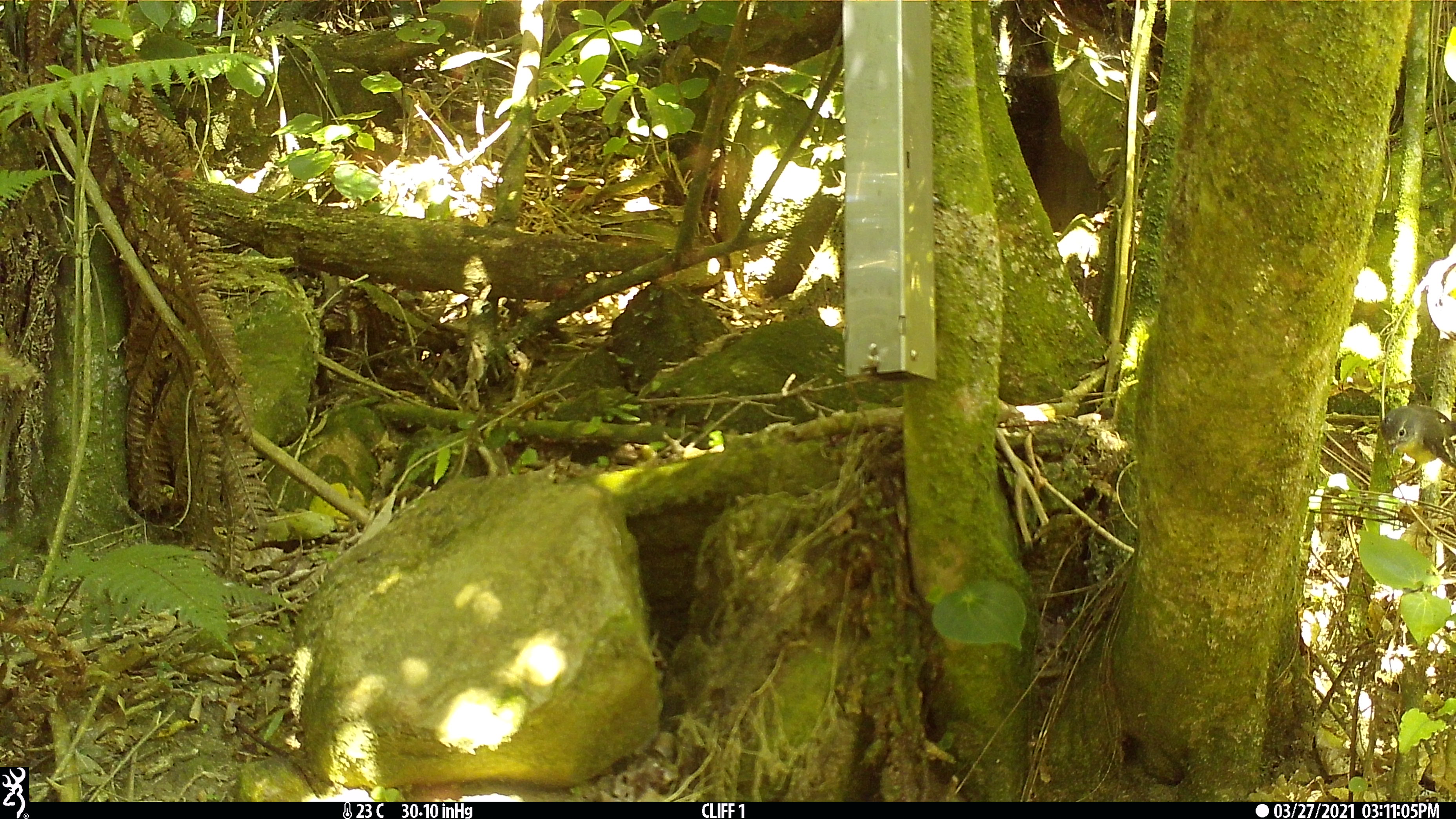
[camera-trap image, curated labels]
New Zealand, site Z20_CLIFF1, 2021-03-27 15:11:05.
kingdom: Animalia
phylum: Chordata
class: Aves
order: Passeriformes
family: Petroicidae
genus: Petroica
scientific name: Petroica macrocephala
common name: tomtit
Tomtit (Petroica macrocephala).